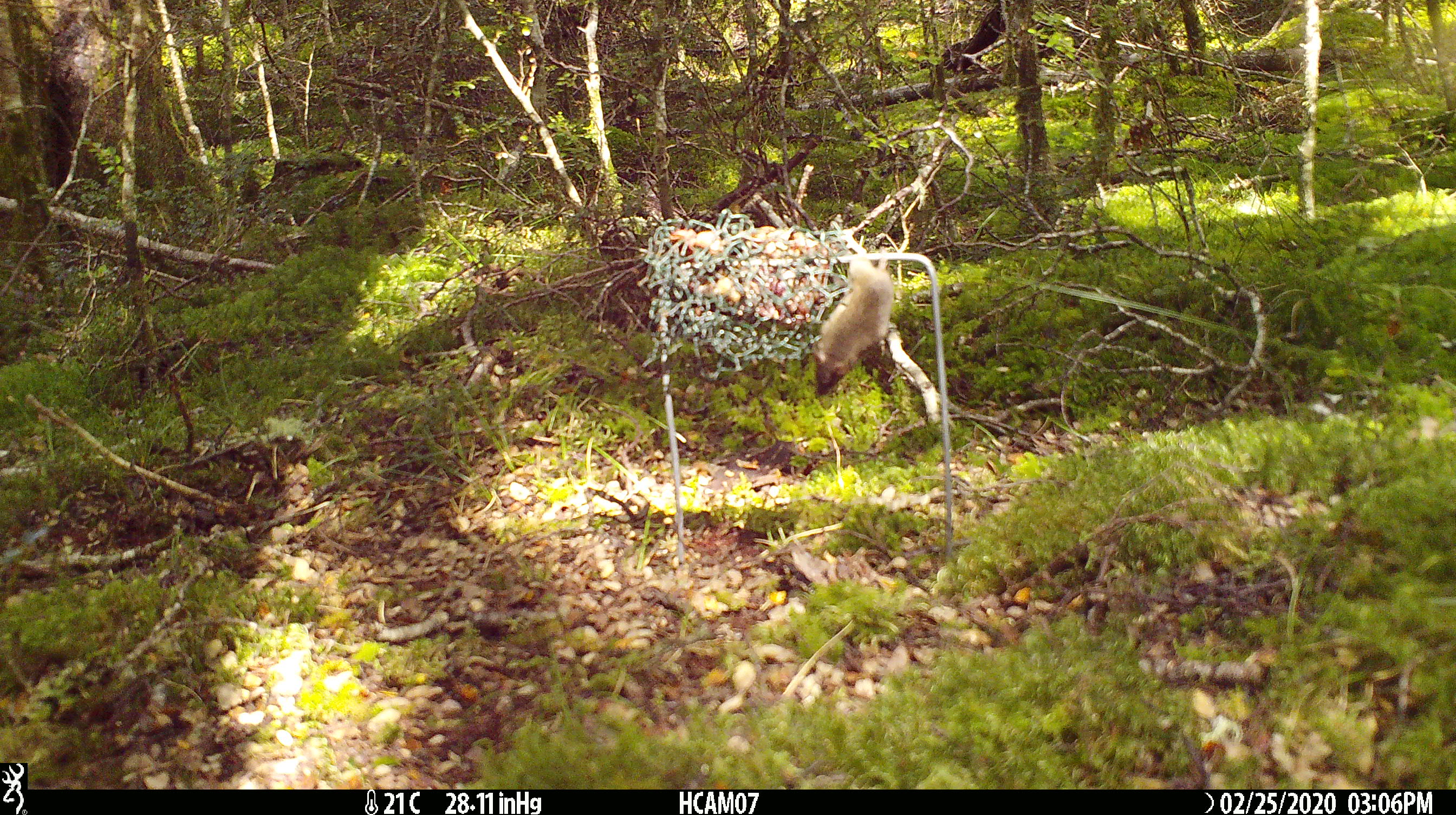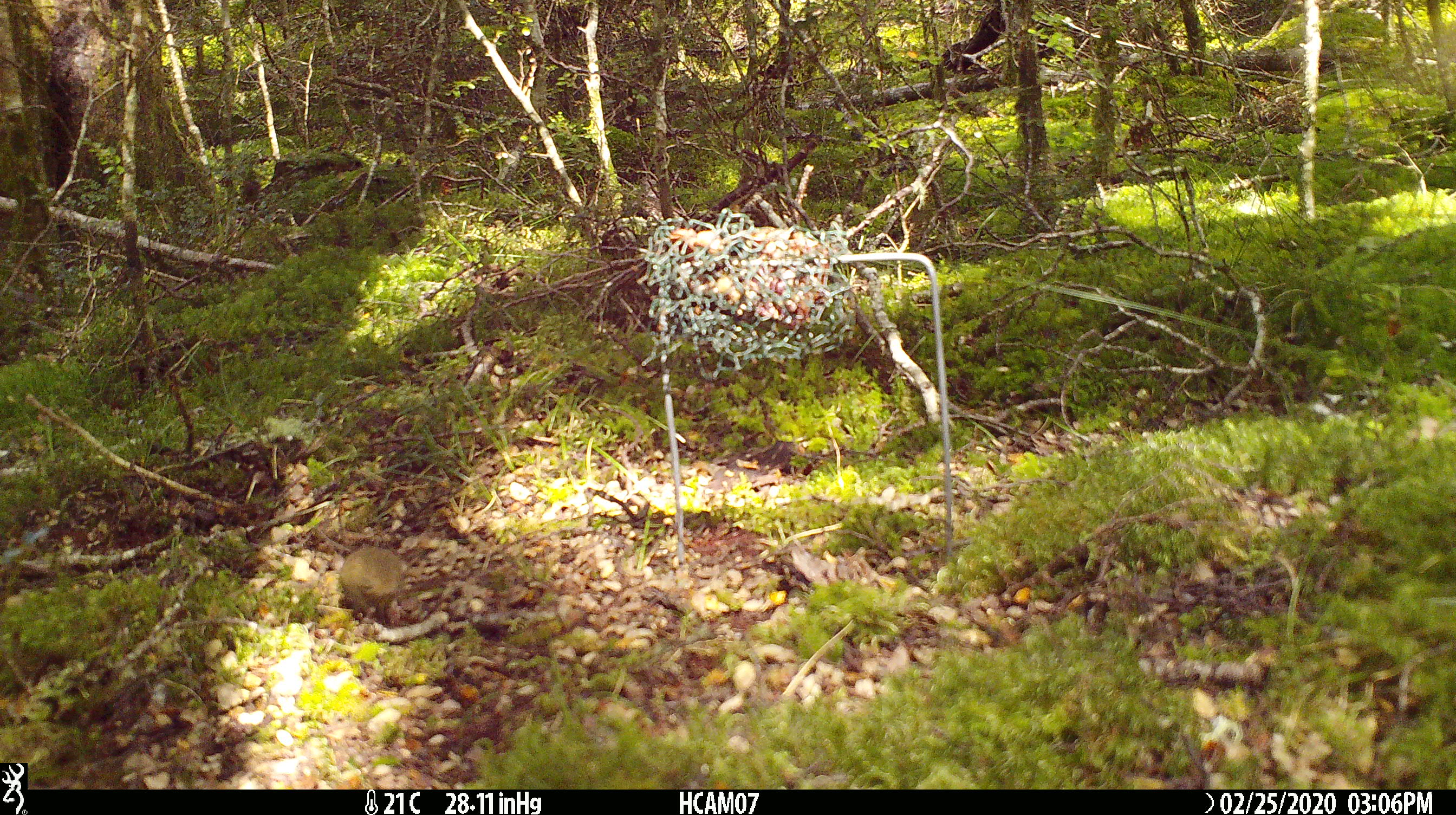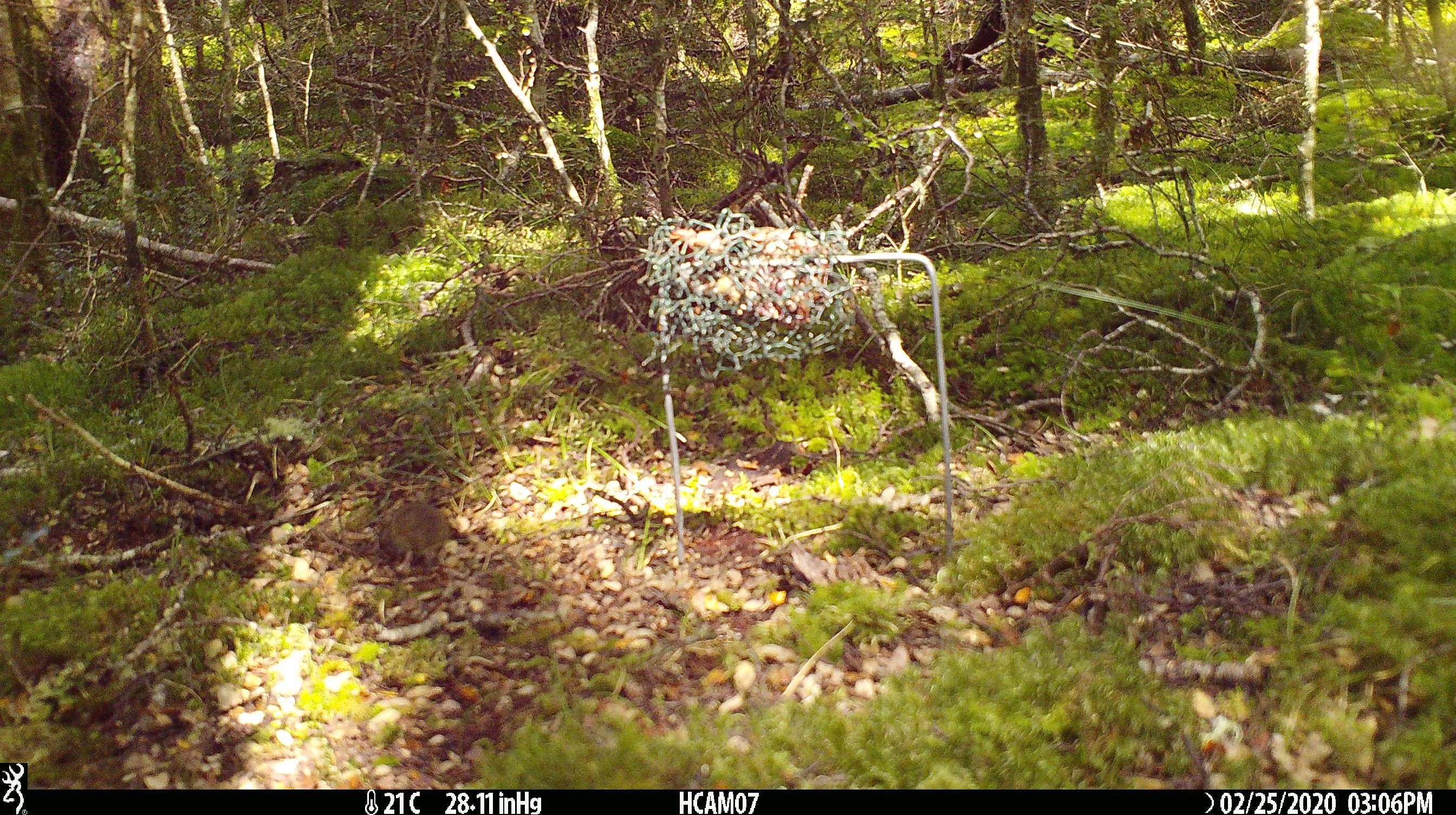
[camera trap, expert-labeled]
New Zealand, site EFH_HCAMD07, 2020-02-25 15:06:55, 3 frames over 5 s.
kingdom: Animalia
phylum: Chordata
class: Mammalia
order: Rodentia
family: Muridae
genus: Mus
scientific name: Mus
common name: mouse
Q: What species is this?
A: Mouse (Mus).